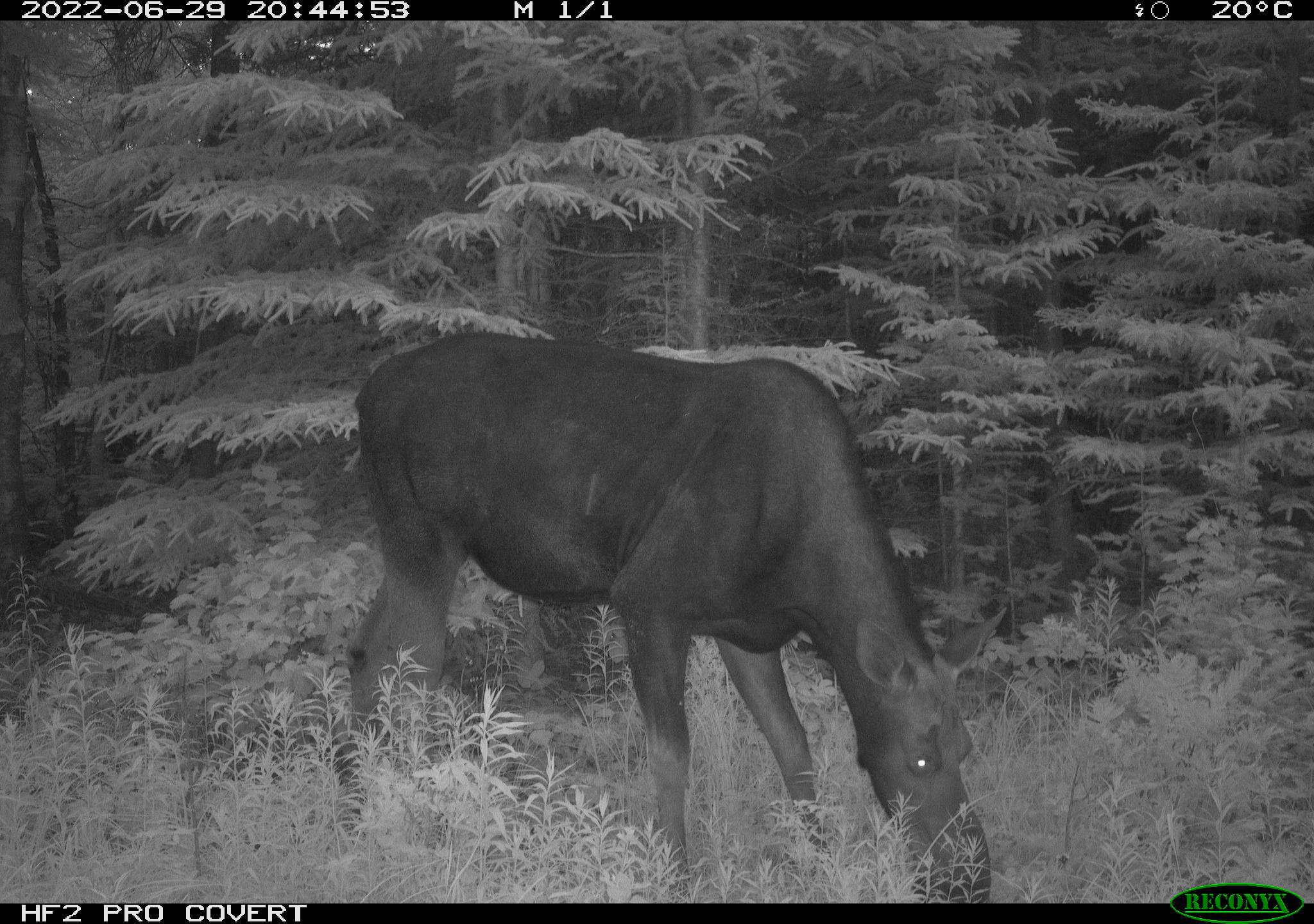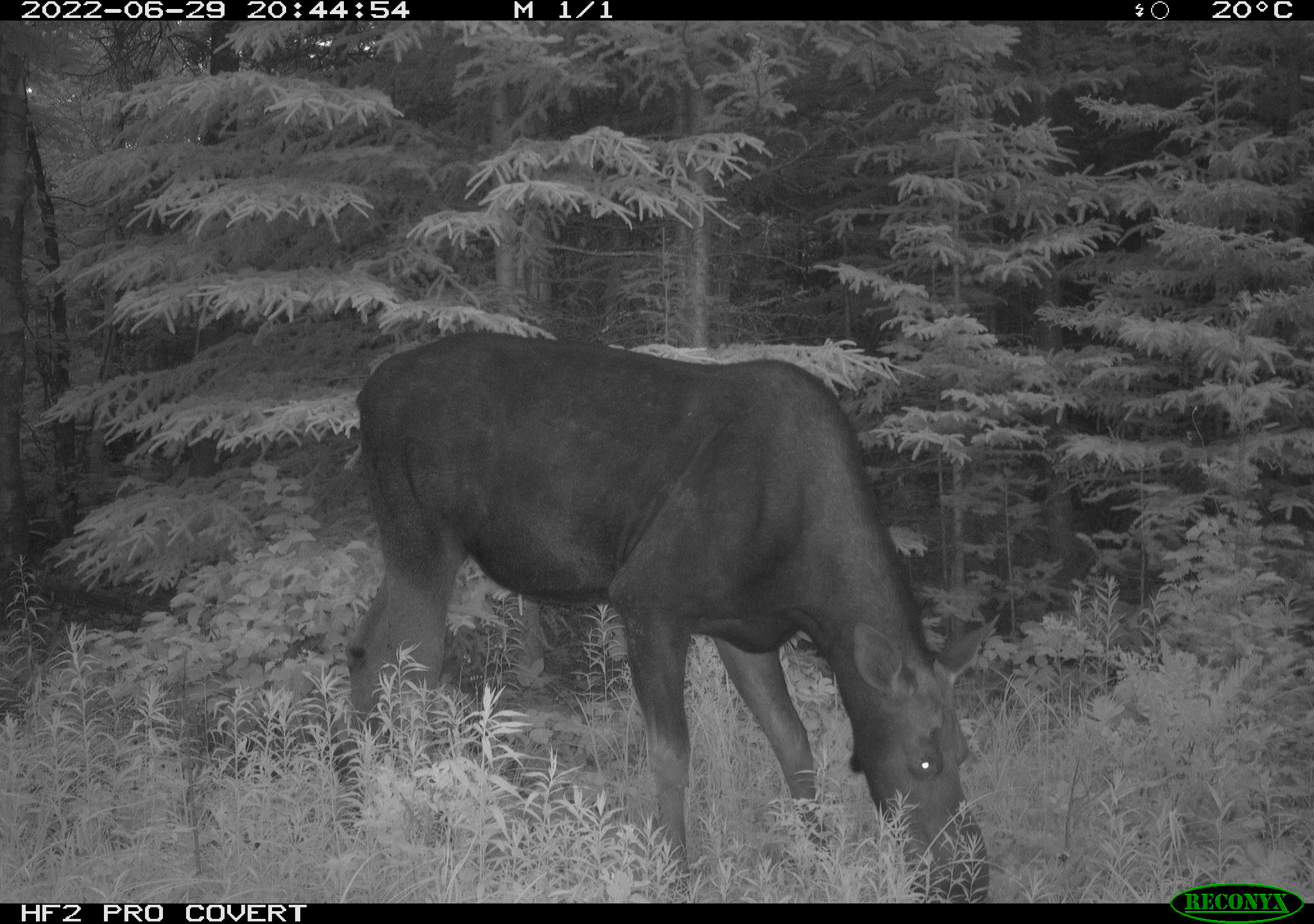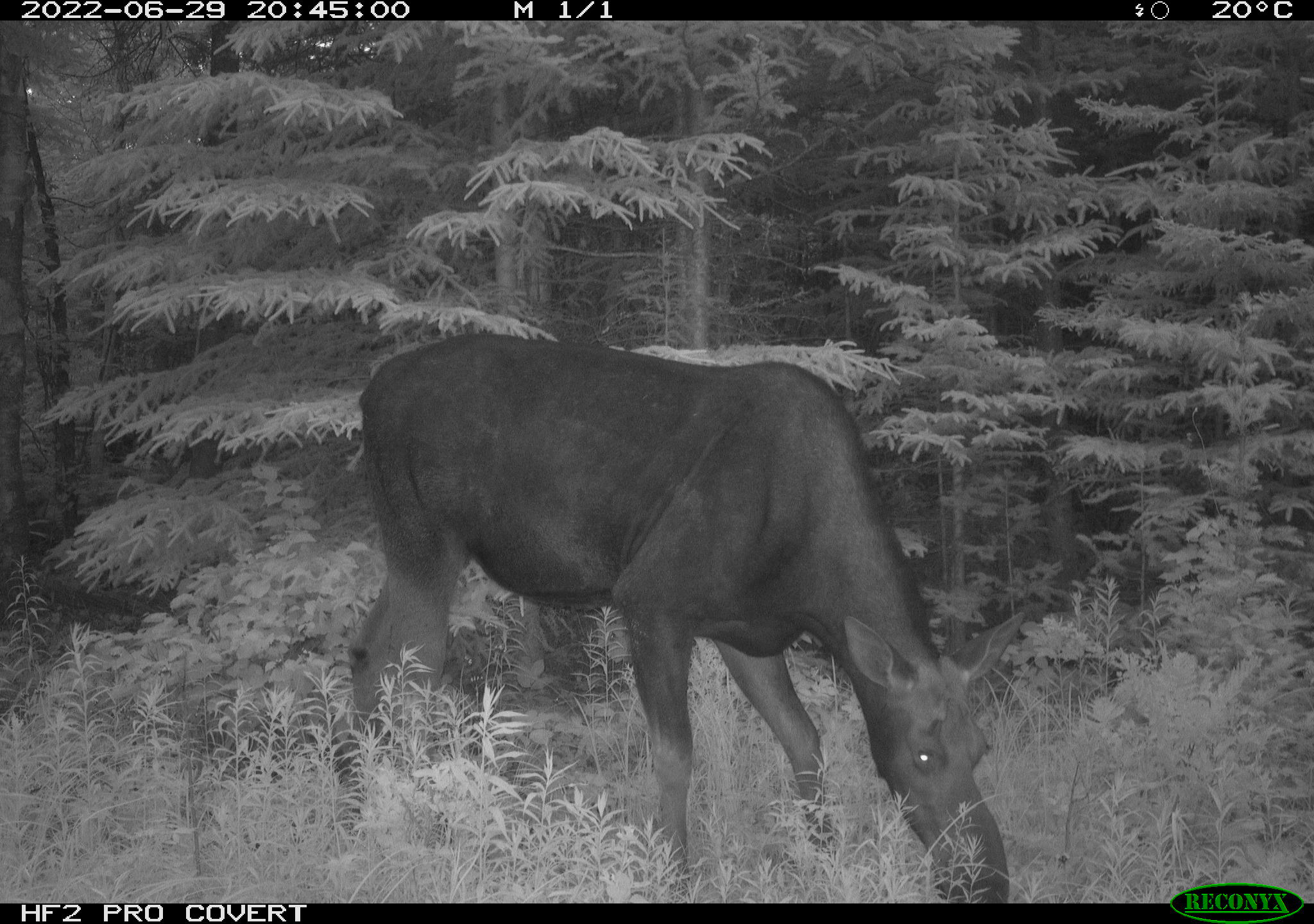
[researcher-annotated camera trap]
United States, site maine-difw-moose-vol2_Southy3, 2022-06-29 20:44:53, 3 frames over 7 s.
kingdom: Animalia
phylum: Chordata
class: Mammalia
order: Artiodactyla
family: Cervidae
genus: Alces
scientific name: Alces alces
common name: moose